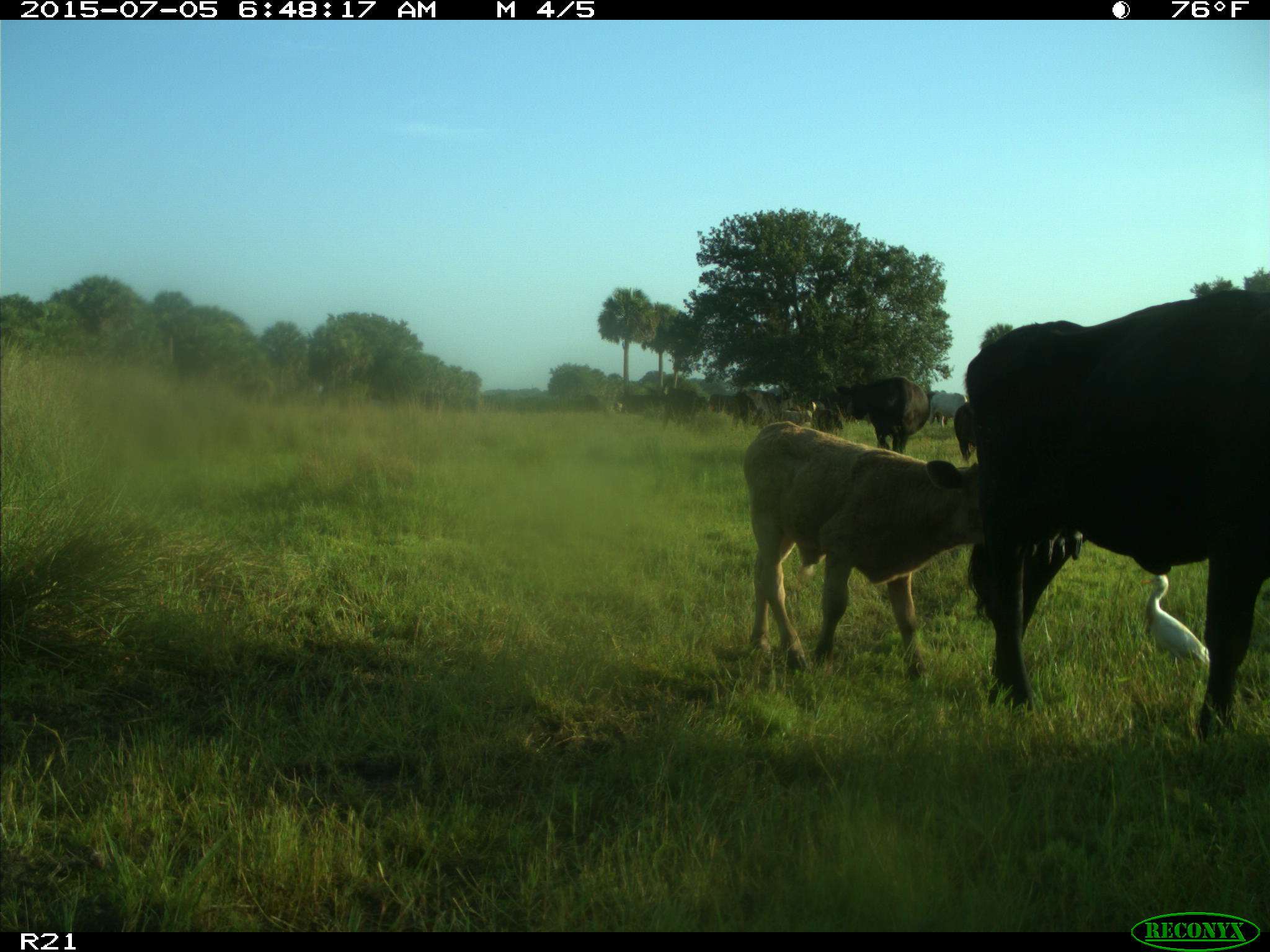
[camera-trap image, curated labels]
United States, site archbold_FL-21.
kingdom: Animalia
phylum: Chordata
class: Mammalia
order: Artiodactyla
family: Bovidae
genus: Bos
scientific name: Bos taurus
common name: domestic cow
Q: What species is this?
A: Bos taurus (domestic cow).